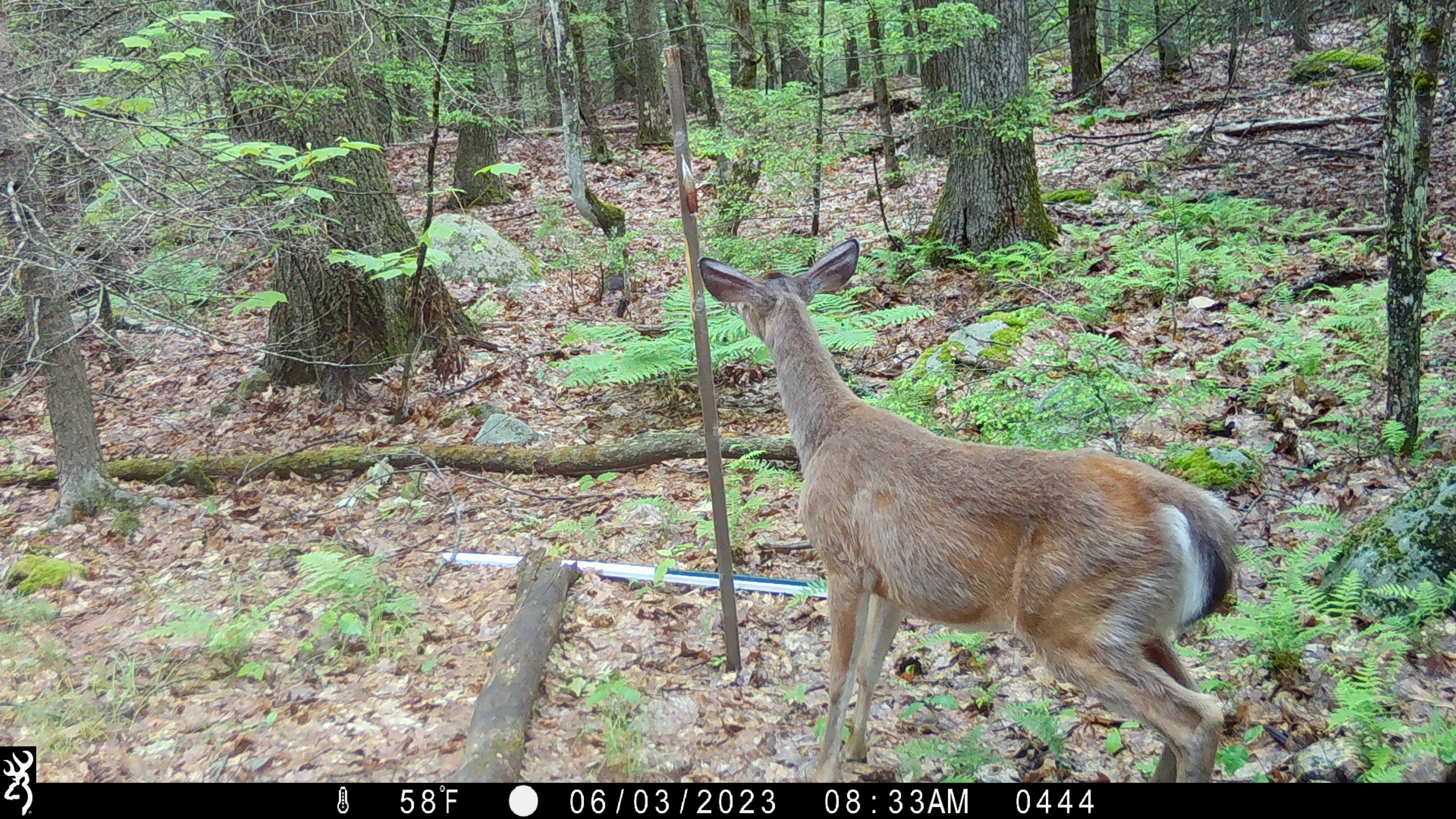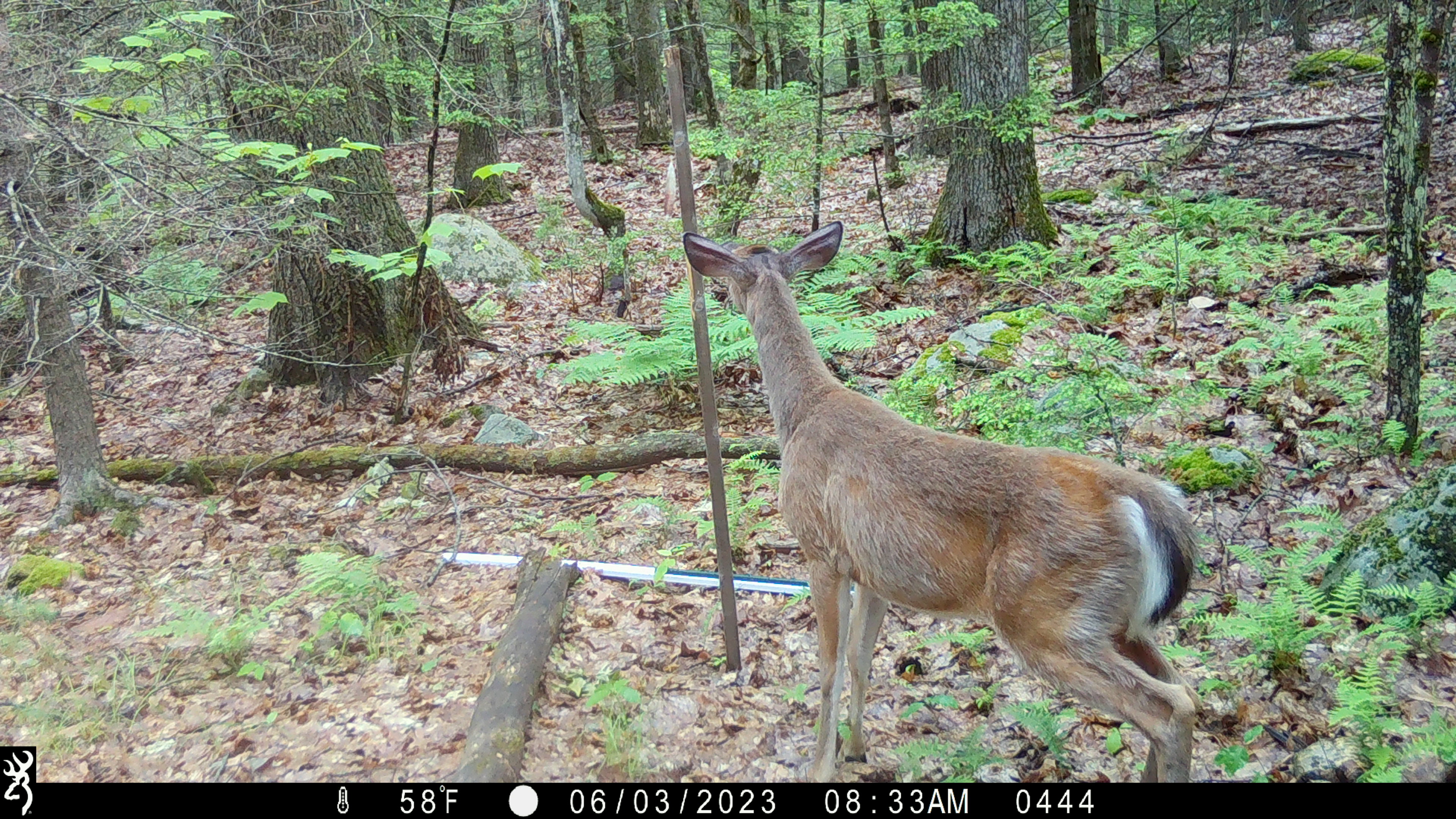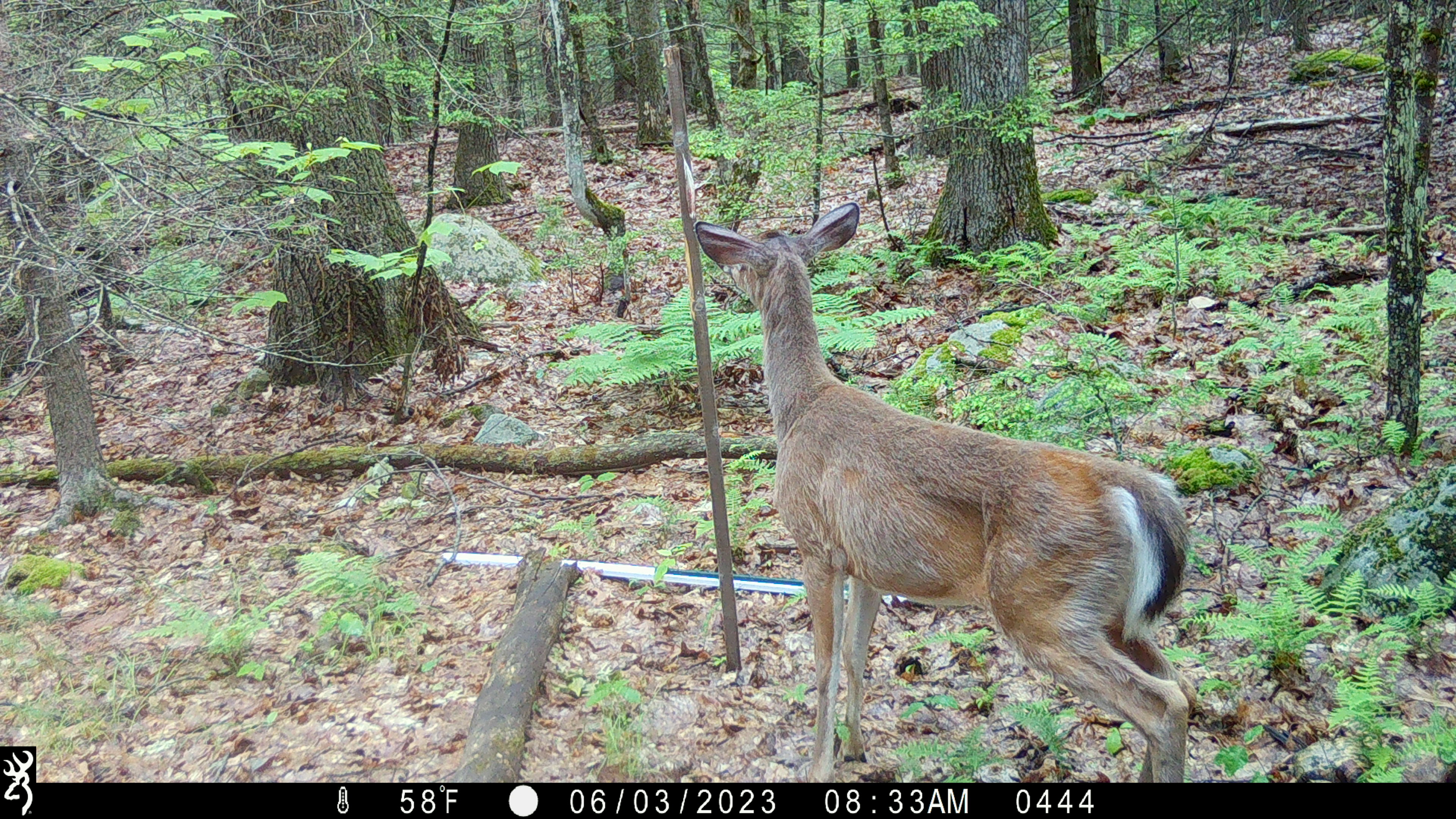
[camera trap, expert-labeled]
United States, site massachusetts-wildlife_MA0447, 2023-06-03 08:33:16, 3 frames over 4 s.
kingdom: Animalia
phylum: Chordata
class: Mammalia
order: Artiodactyla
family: Cervidae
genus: Odocoileus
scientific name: Odocoileus virginianus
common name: white-tailed deer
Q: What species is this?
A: White-tailed deer (Odocoileus virginianus).